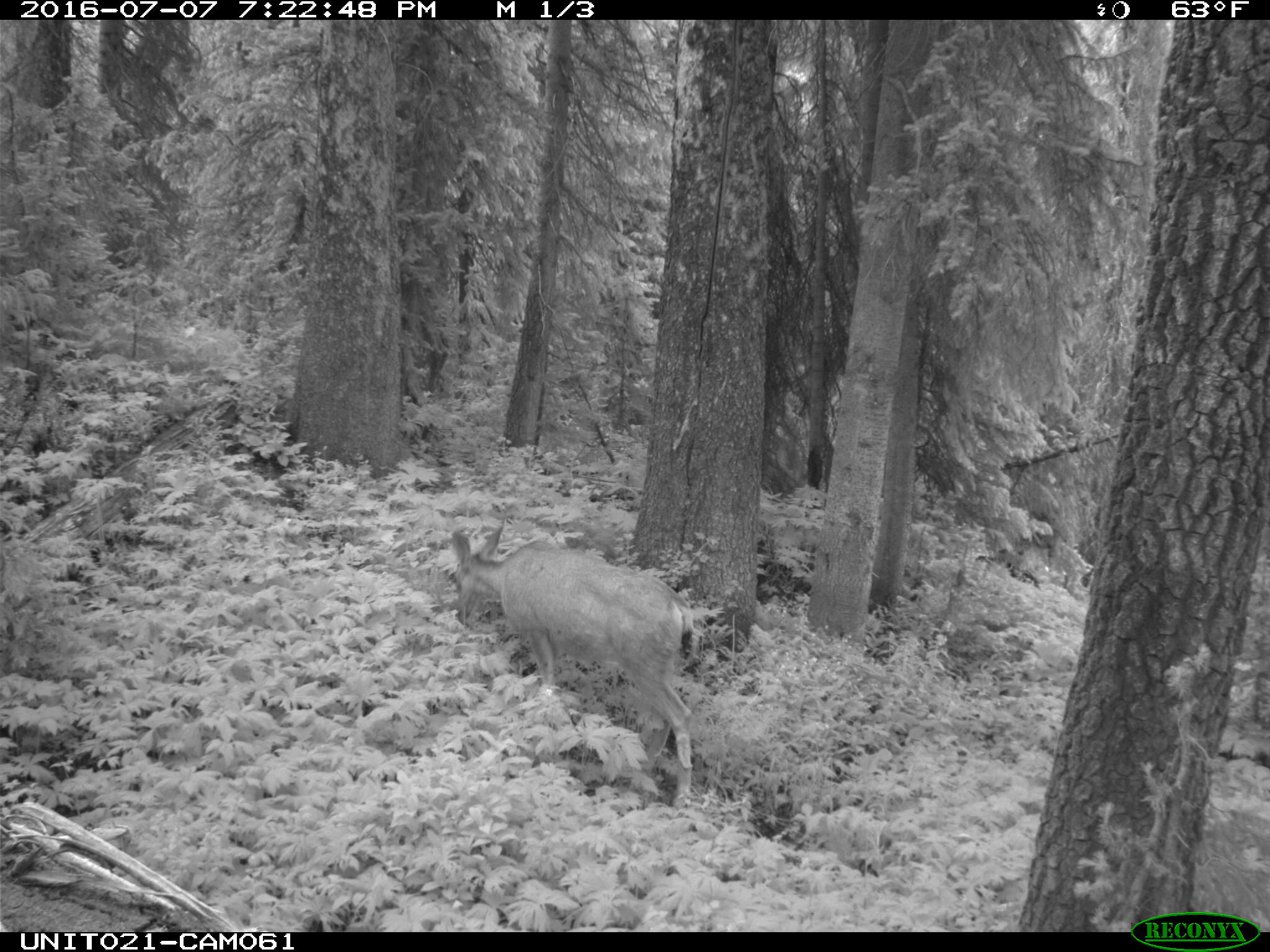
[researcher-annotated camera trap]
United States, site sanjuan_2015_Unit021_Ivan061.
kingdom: Animalia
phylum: Chordata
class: Mammalia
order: Artiodactyla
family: Cervidae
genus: Odocoileus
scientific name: Odocoileus hemionus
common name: mule deer